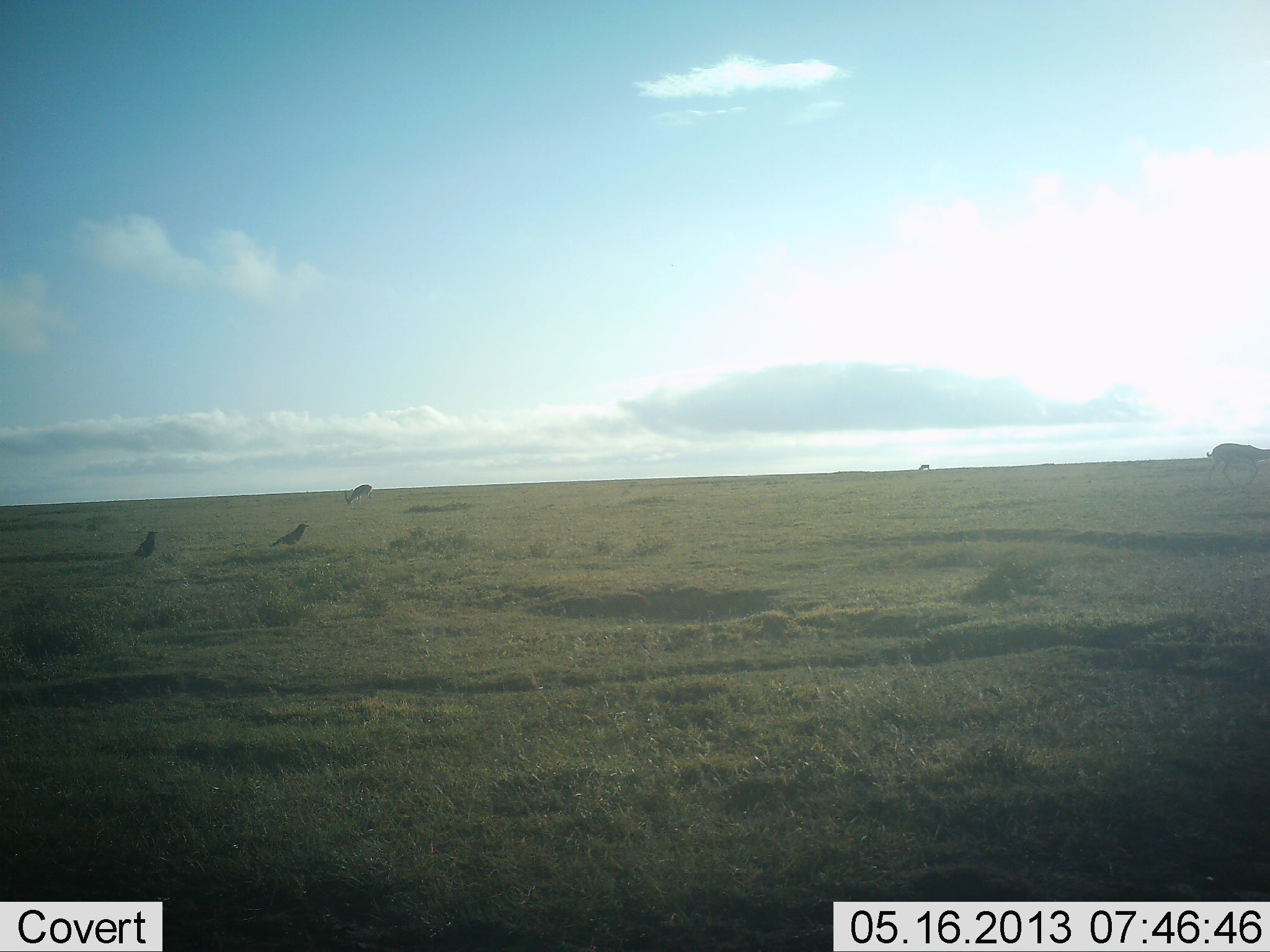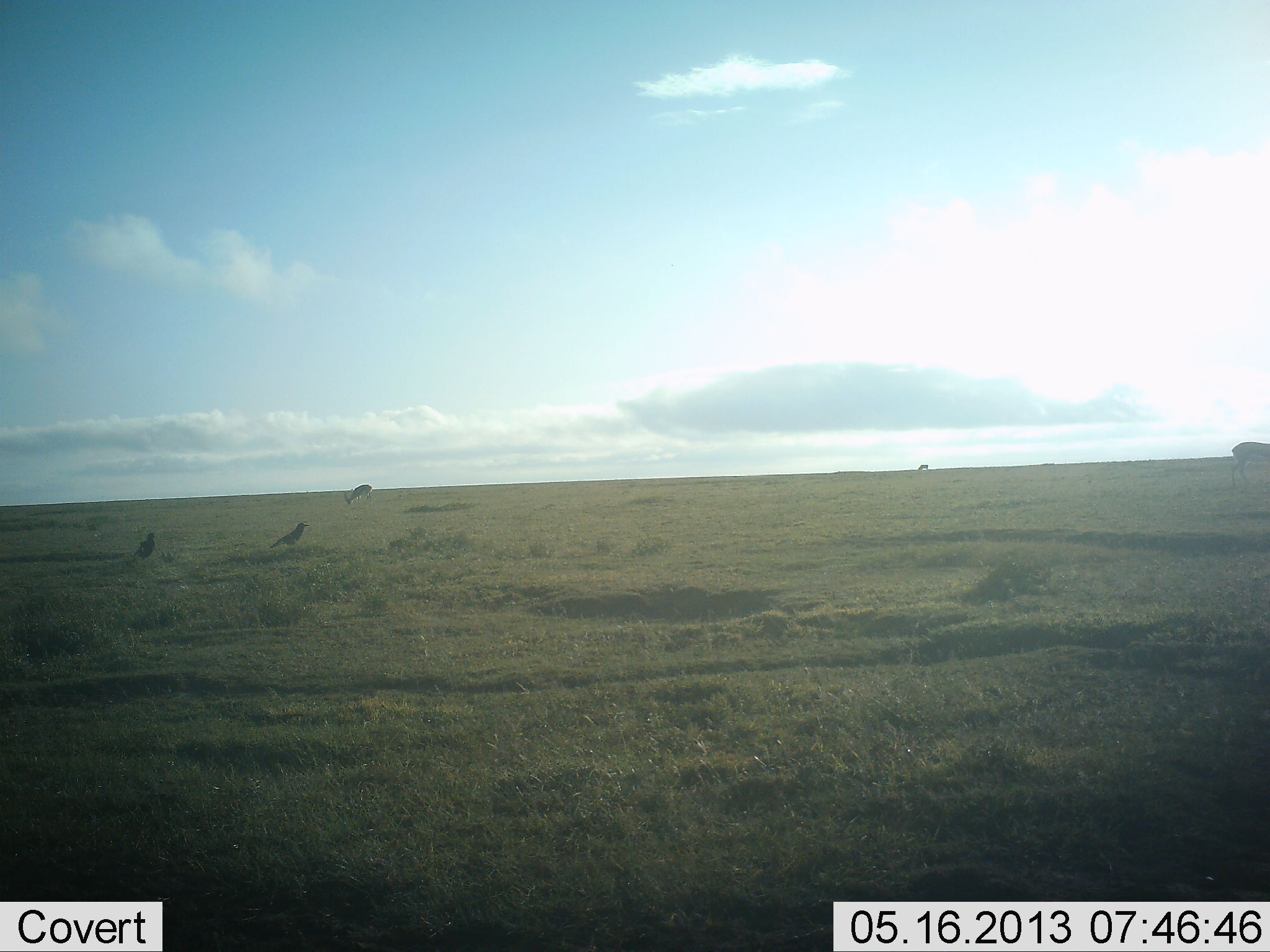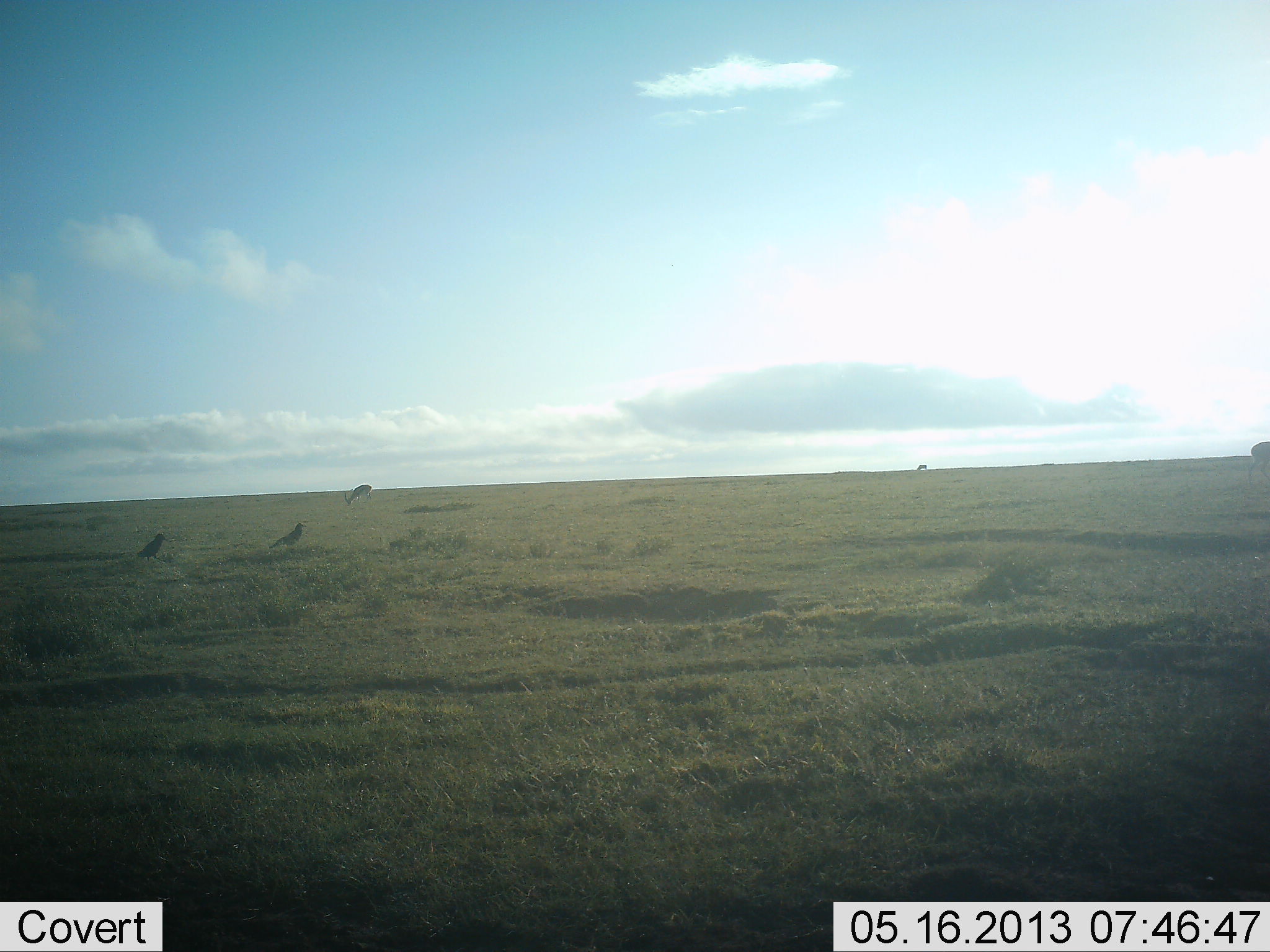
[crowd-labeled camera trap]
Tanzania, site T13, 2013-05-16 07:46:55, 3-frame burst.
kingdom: Animalia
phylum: Chordata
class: Mammalia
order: Artiodactyla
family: Bovidae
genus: Eudorcas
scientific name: Eudorcas thomsonii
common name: thomson's gazelle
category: gazellethomsons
Gazellethomsons (thomson's gazelle) (Eudorcas thomsonii), count 2. Behavior (volunteer vote fractions): standing 50%, resting 0%, moving 70%, interacting 0%. Young present (vote fraction): 0%. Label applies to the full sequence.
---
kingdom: Animalia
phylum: Chordata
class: Aves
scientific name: Aves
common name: bird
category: otherbird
Otherbird (bird) (Aves), count 2. Behavior (volunteer vote fractions): standing 79%, resting 11%, moving 11%, interacting 0%. Young present (vote fraction): 0%. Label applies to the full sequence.